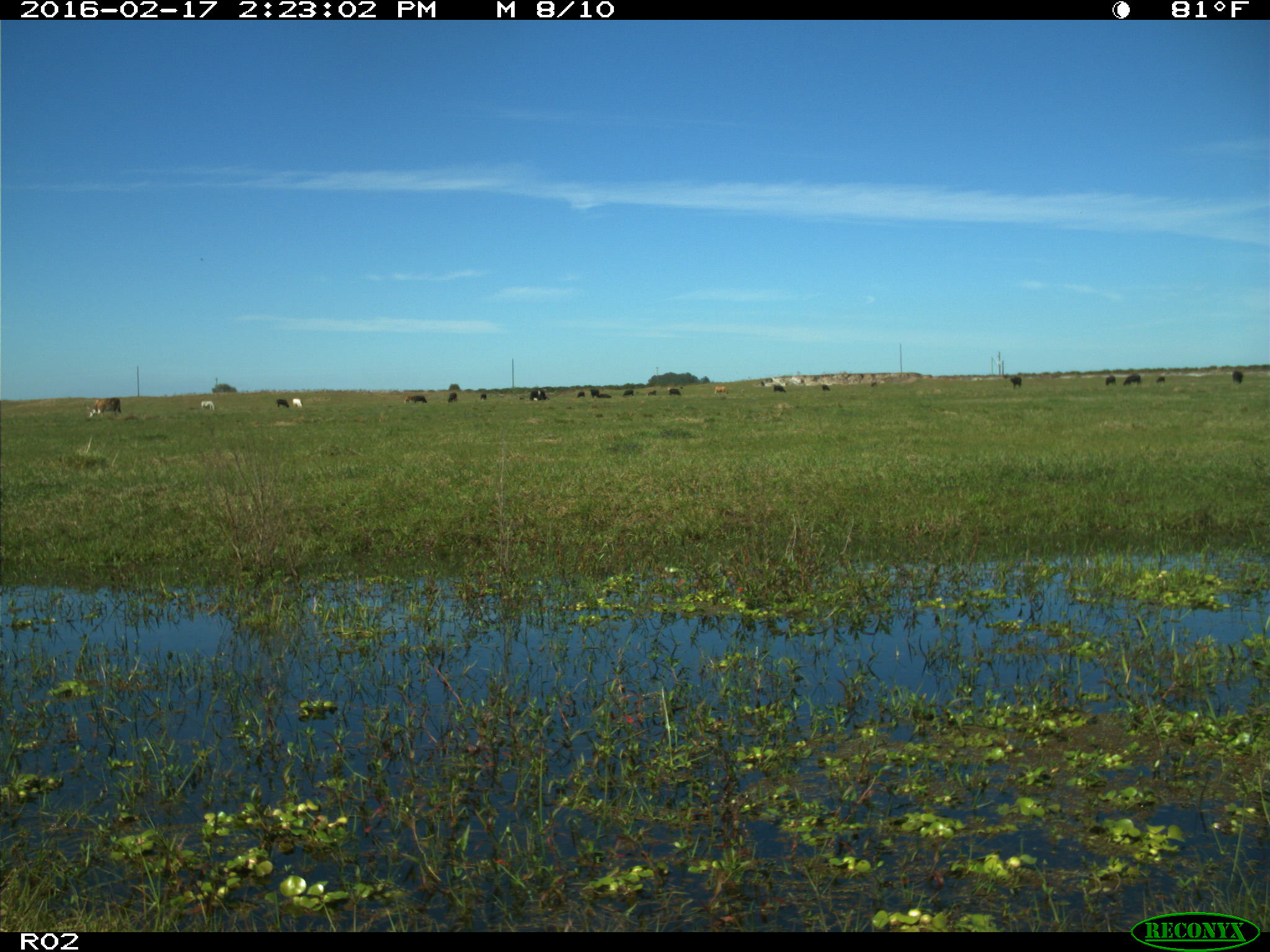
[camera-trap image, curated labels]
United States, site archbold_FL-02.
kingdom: Animalia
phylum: Chordata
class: Mammalia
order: Artiodactyla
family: Bovidae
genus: Bos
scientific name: Bos taurus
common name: domestic cow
Bos taurus (domestic cow).